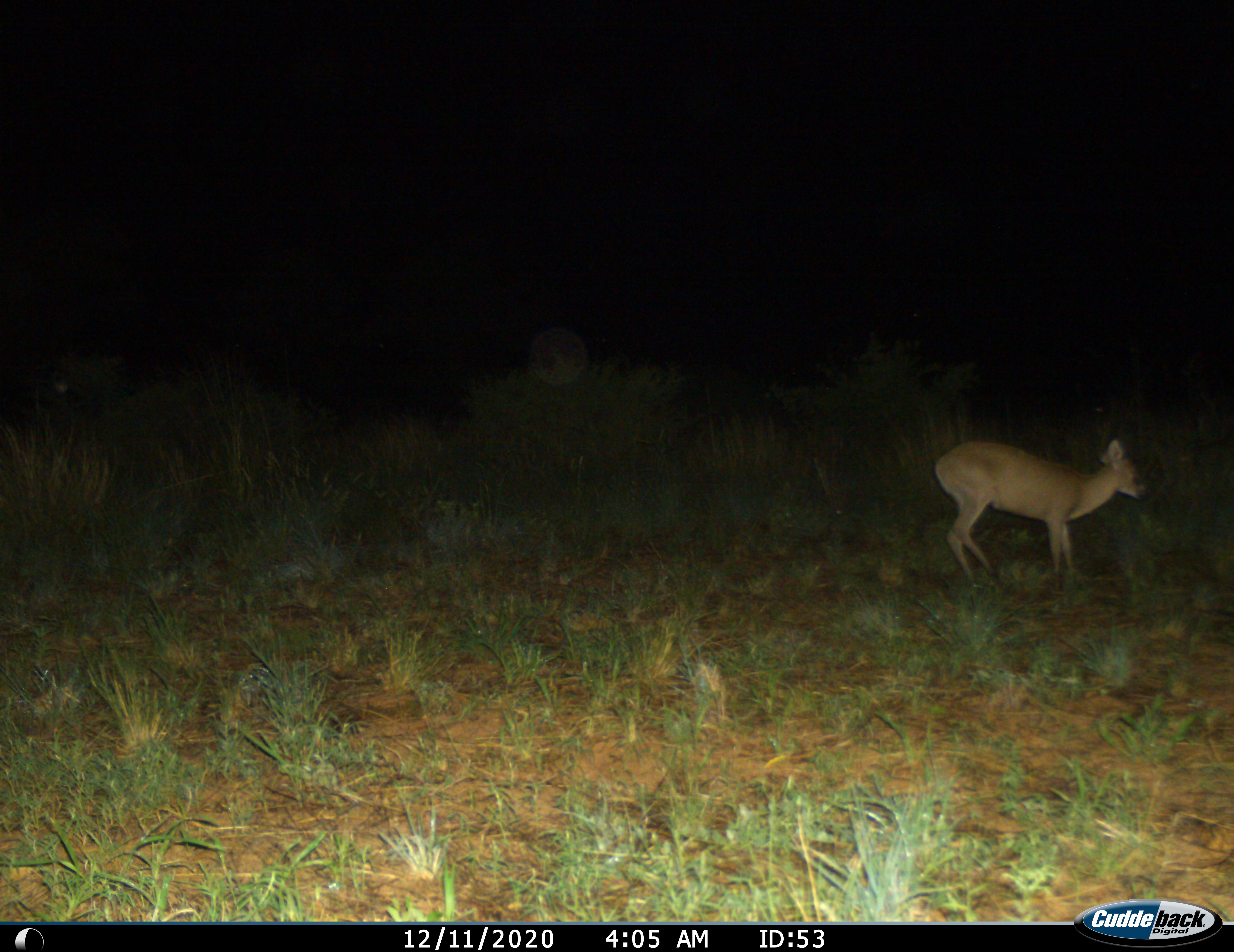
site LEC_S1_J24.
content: unidentified animal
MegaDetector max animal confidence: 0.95